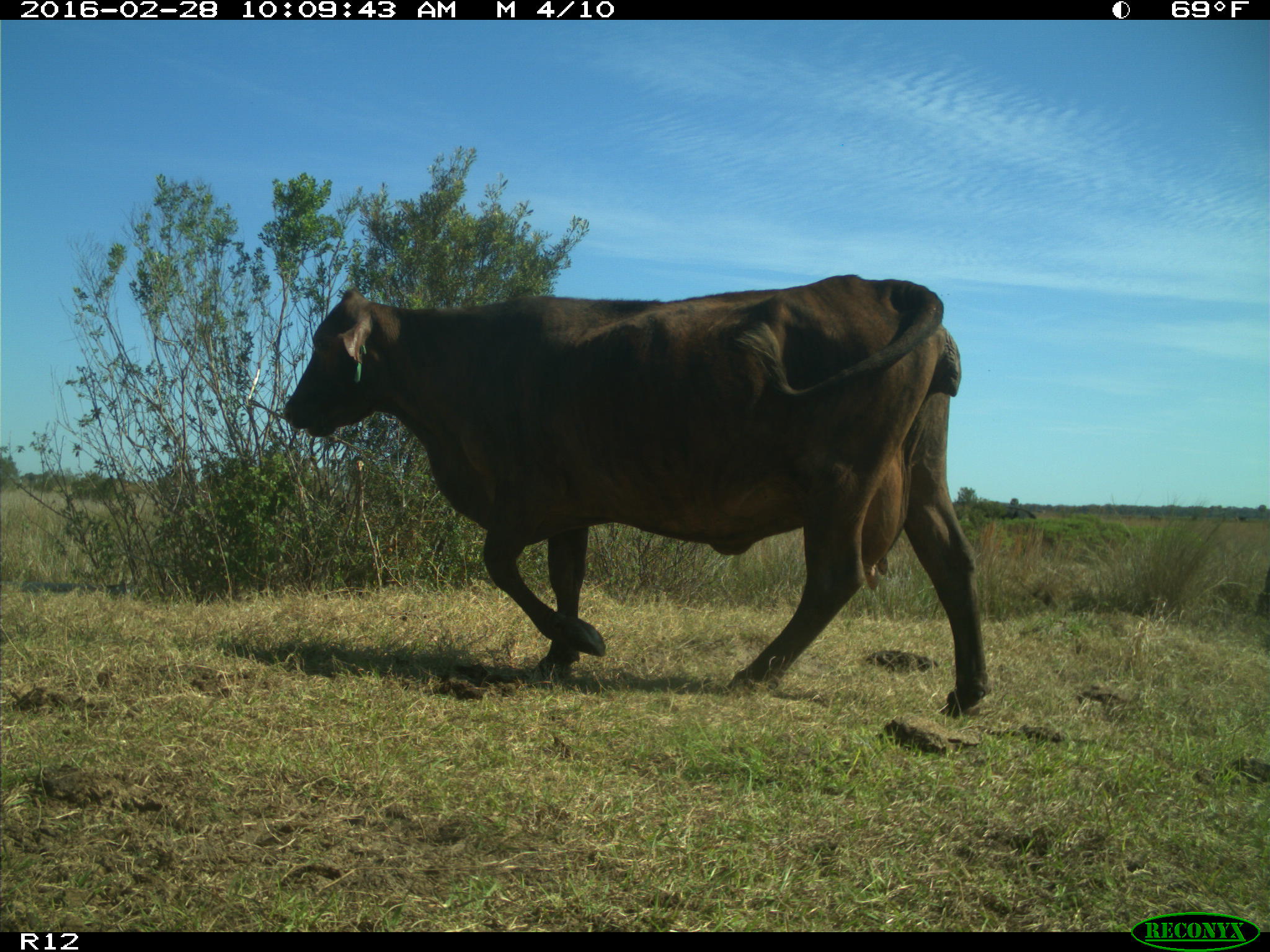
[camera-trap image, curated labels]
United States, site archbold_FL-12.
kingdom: Animalia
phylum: Chordata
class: Mammalia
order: Artiodactyla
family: Bovidae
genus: Bos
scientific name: Bos taurus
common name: domestic cow